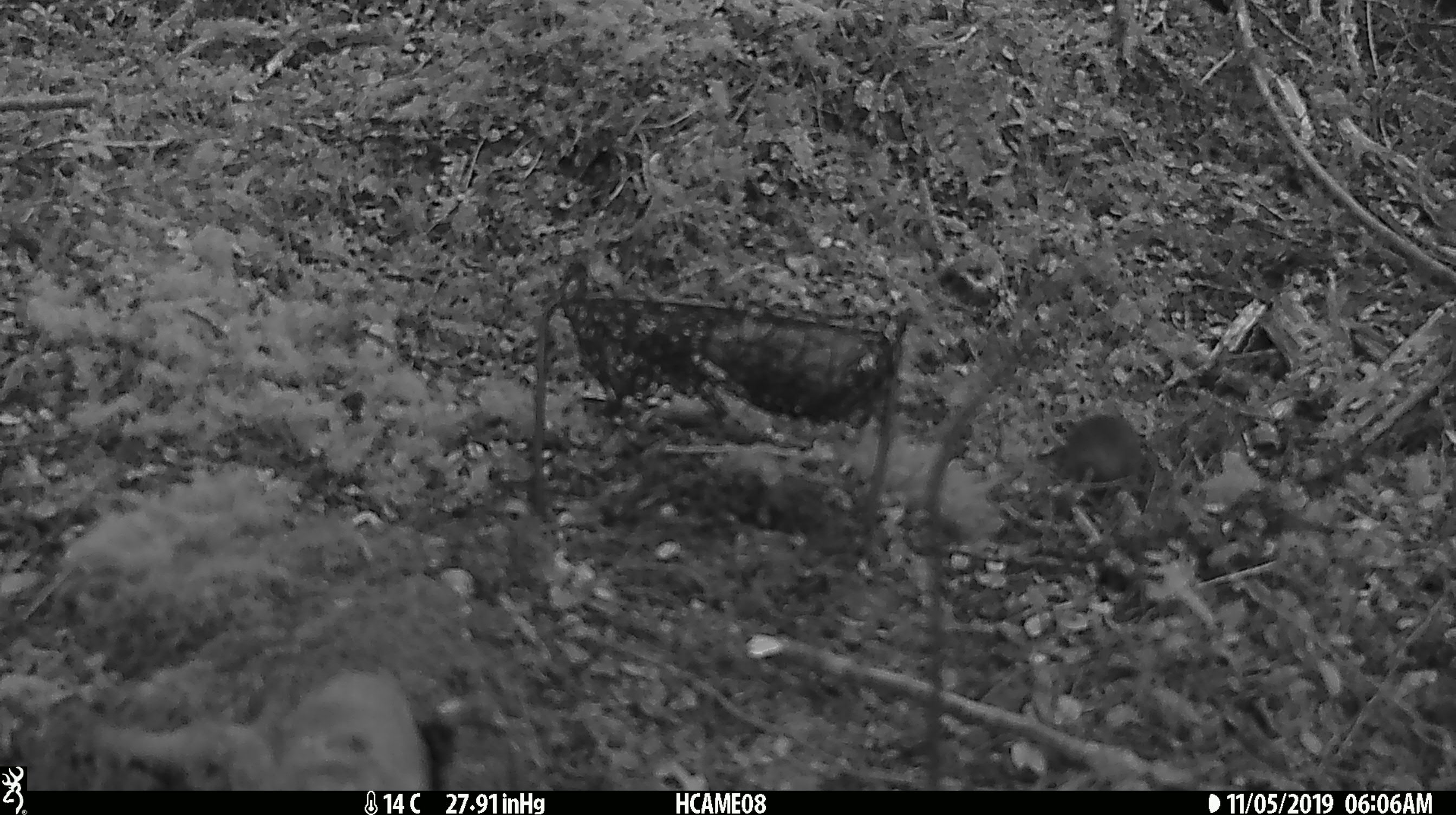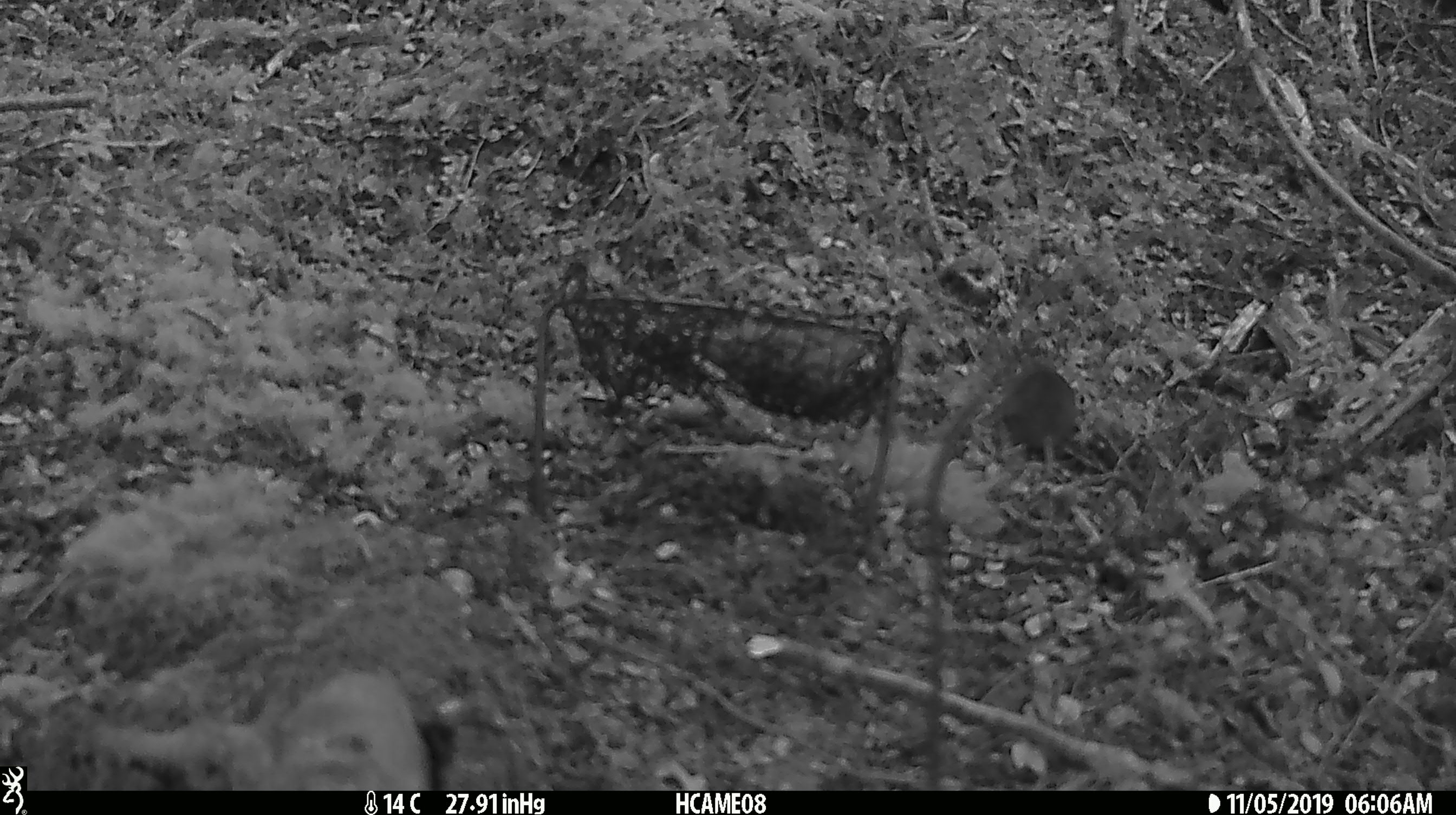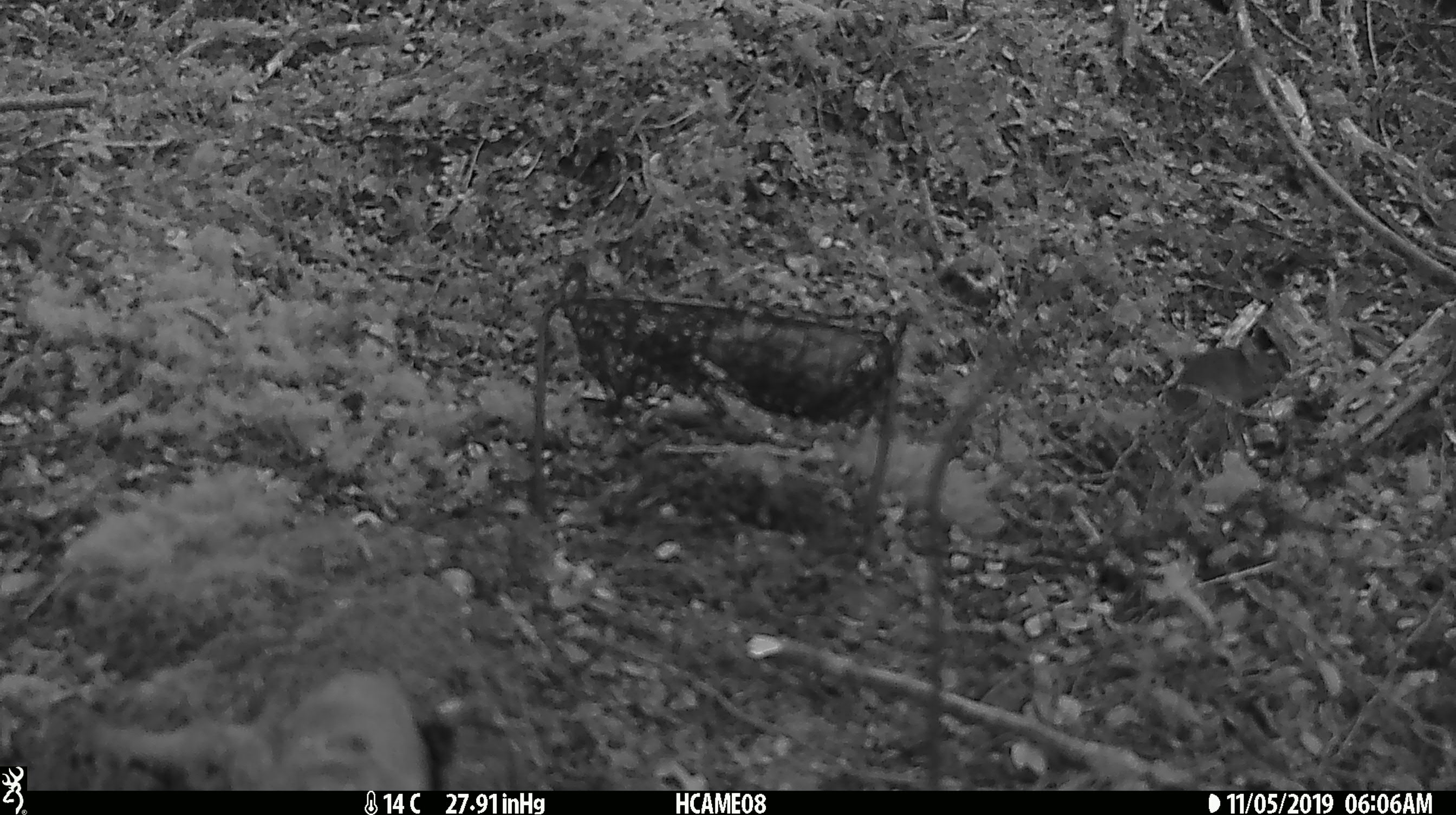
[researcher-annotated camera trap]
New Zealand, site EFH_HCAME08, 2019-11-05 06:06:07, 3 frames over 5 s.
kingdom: Animalia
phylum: Chordata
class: Mammalia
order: Rodentia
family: Muridae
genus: Mus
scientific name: Mus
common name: mouse